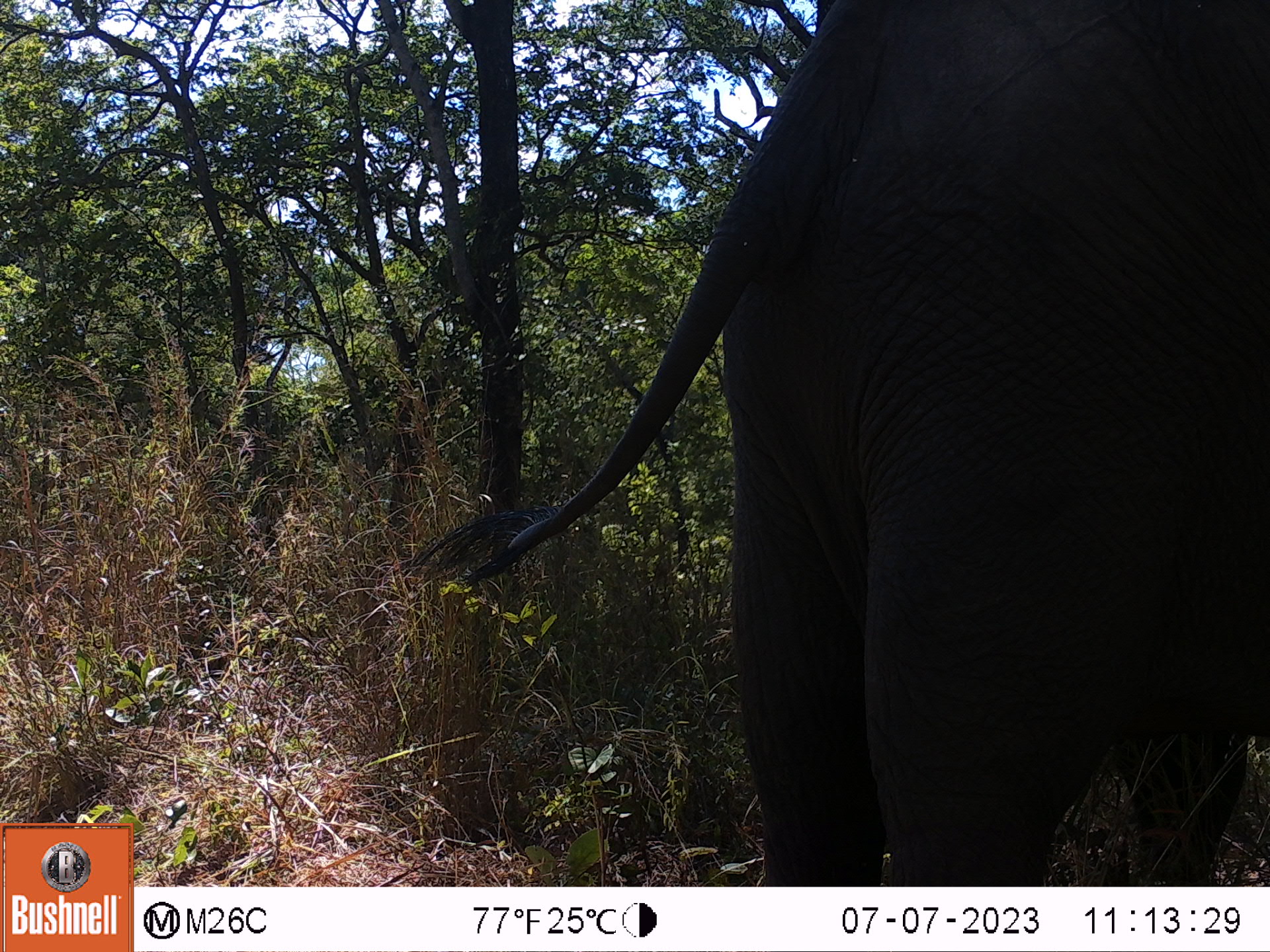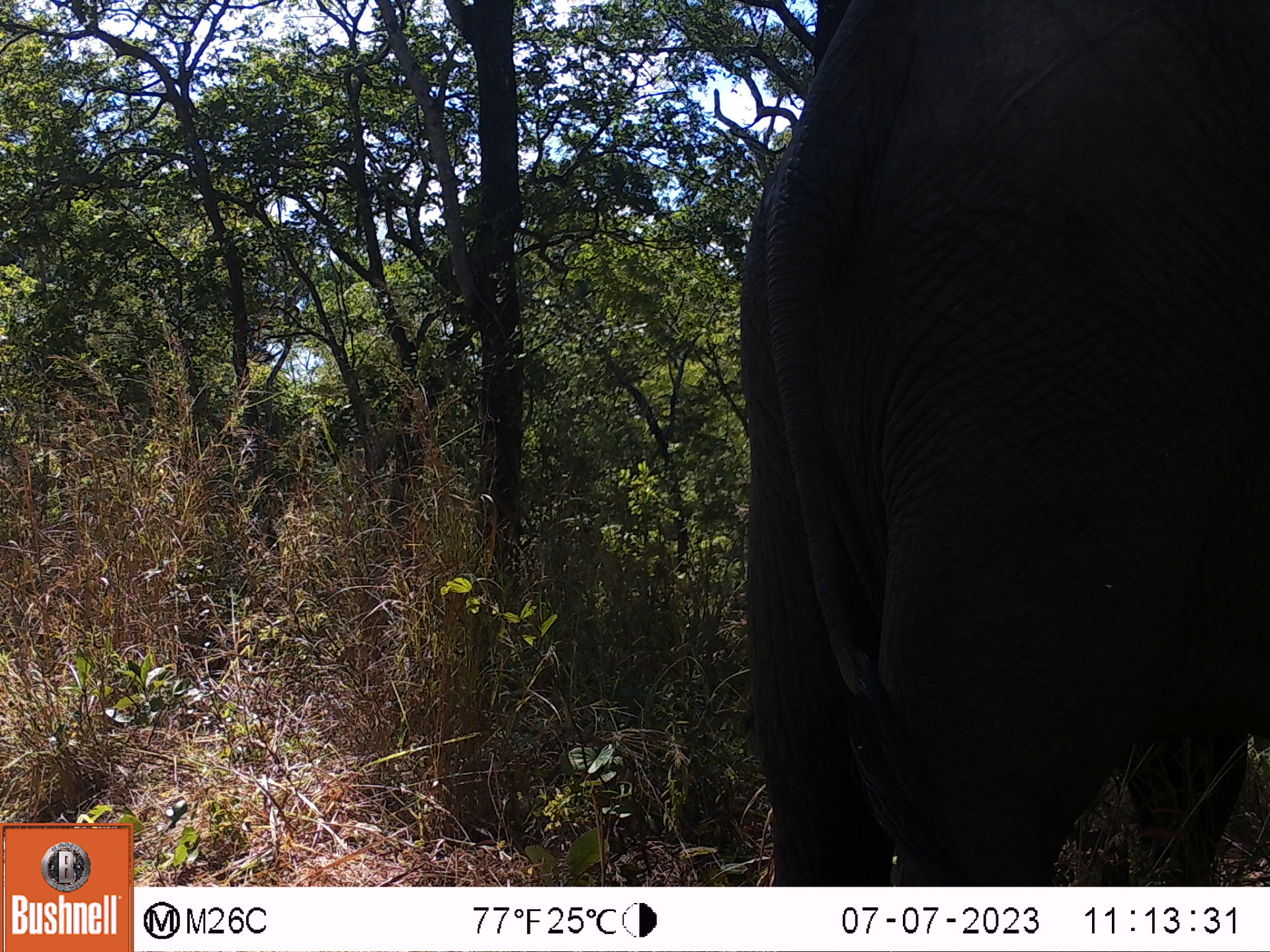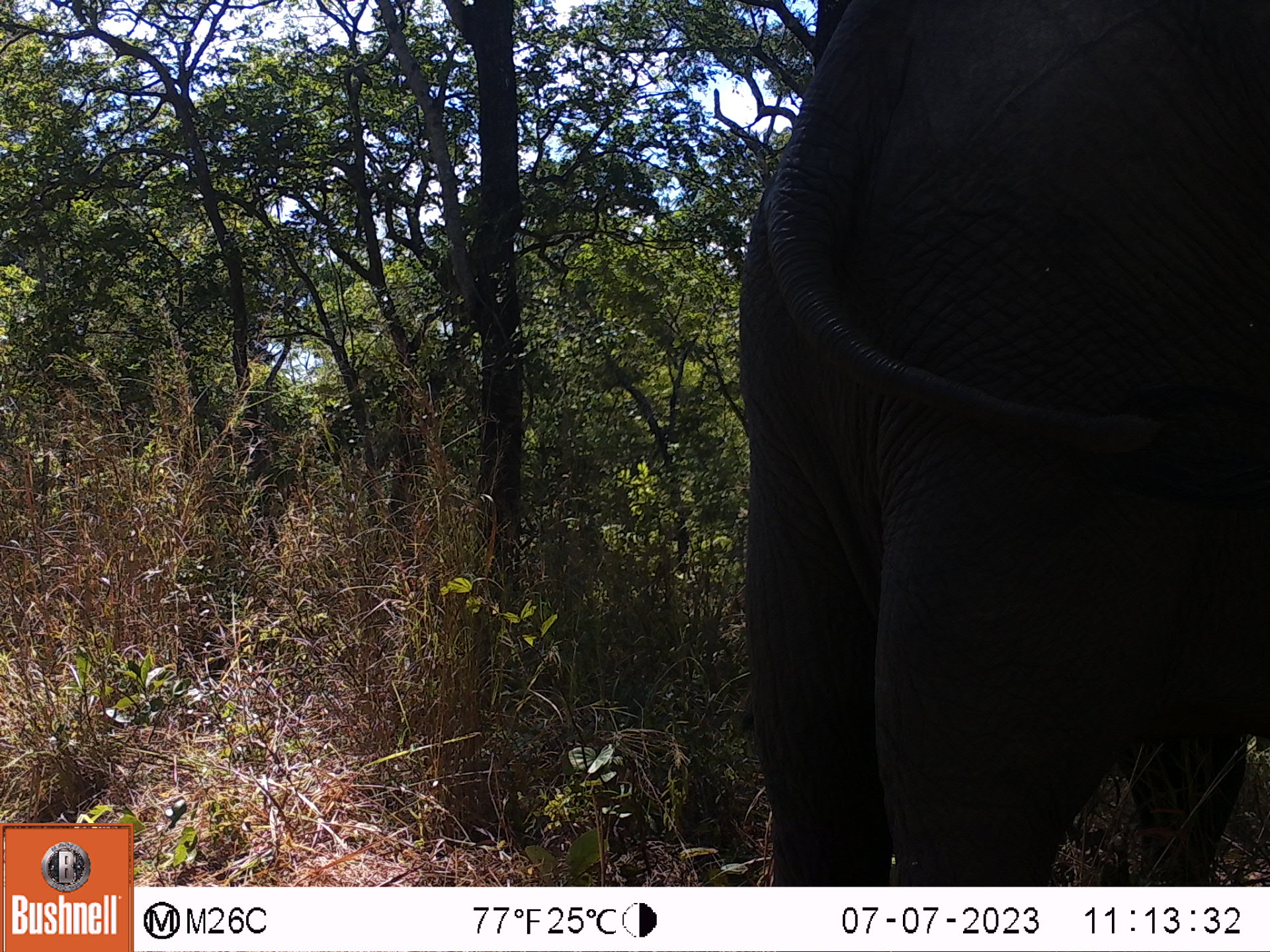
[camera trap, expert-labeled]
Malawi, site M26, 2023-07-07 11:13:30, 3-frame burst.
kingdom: Animalia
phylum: Chordata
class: Mammalia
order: Proboscidea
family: Elephantidae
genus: Loxodonta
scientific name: Loxodonta africana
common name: african savanna elephant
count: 1